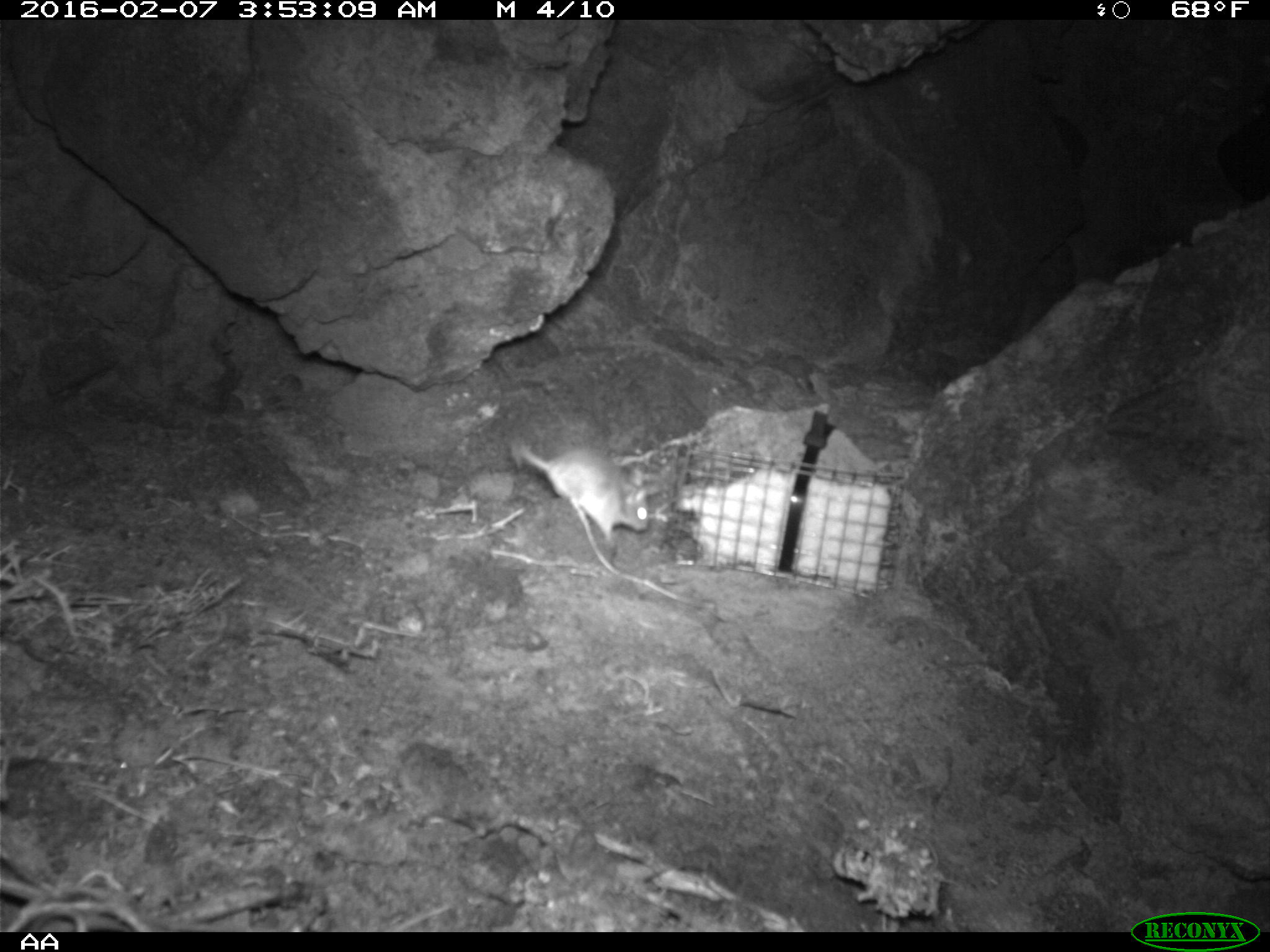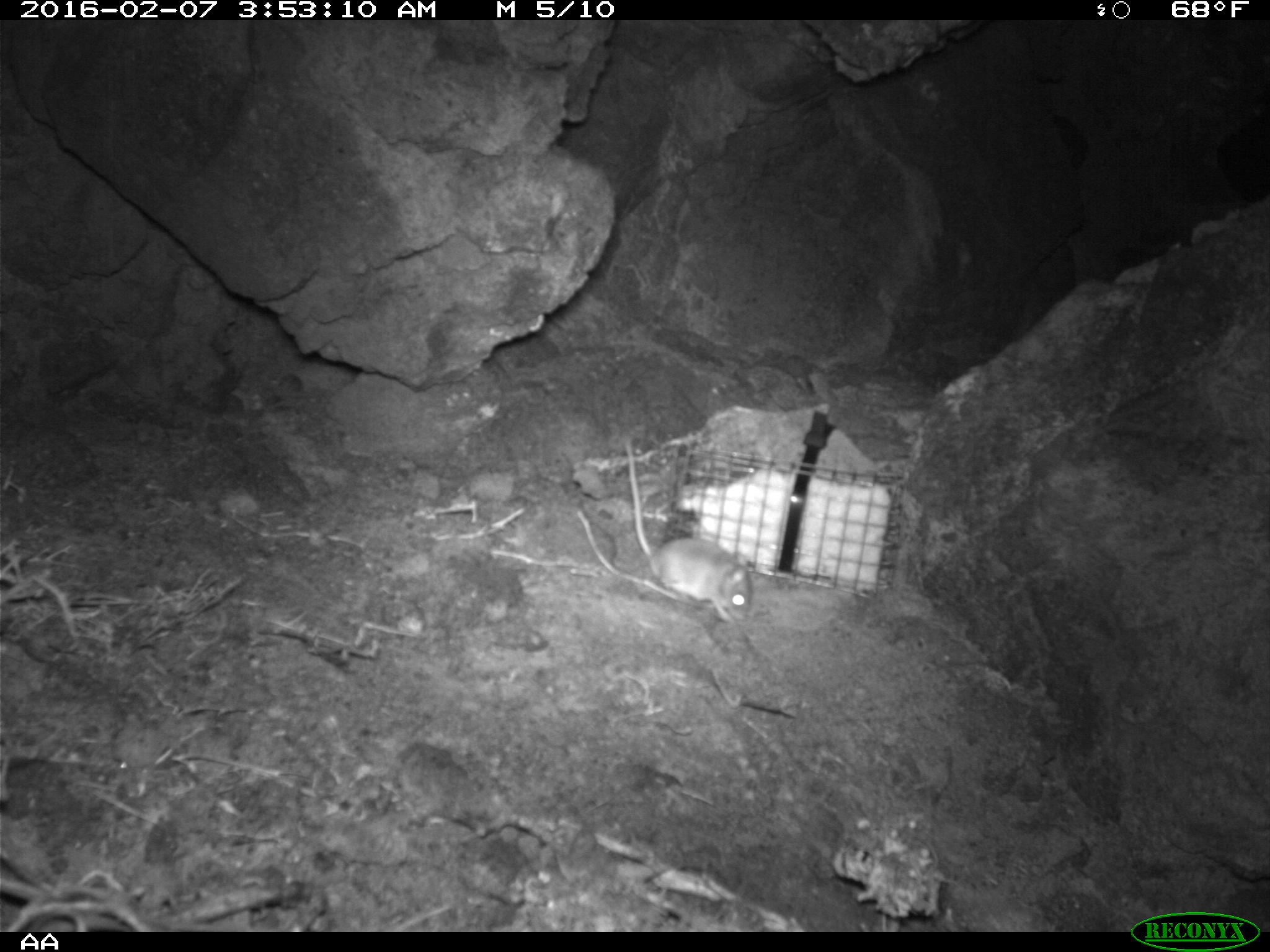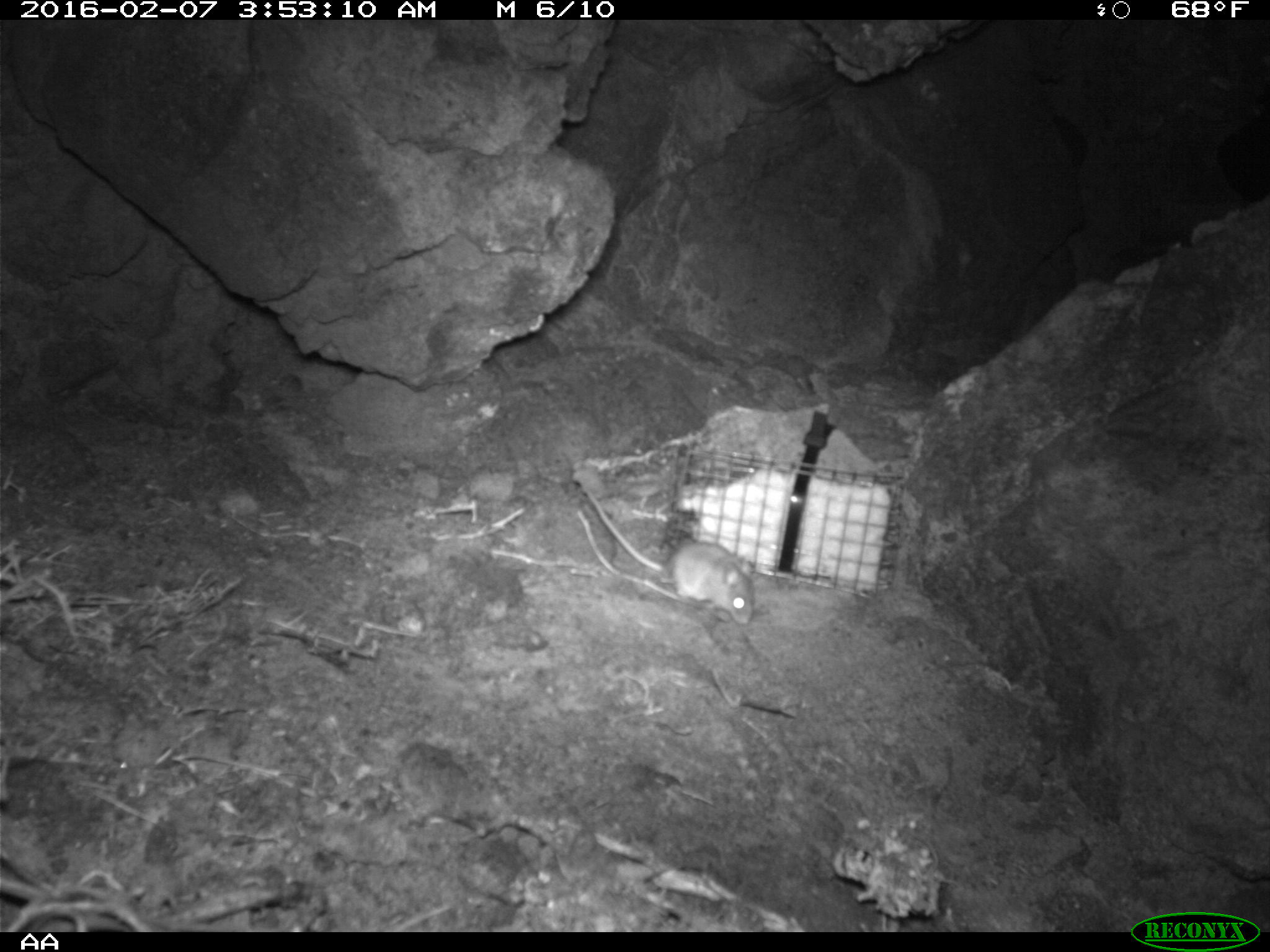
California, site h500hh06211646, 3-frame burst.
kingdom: Animalia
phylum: Chordata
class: Mammalia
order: Rodentia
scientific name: Rodentia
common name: rodent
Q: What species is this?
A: Rodent (Rodentia).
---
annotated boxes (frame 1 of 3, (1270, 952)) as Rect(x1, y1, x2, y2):
rodent: Rect(512, 433, 650, 542)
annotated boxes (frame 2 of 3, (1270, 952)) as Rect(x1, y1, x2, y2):
rodent: Rect(625, 437, 751, 624)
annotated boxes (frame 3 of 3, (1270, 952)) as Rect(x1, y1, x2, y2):
rodent: Rect(582, 486, 756, 624)